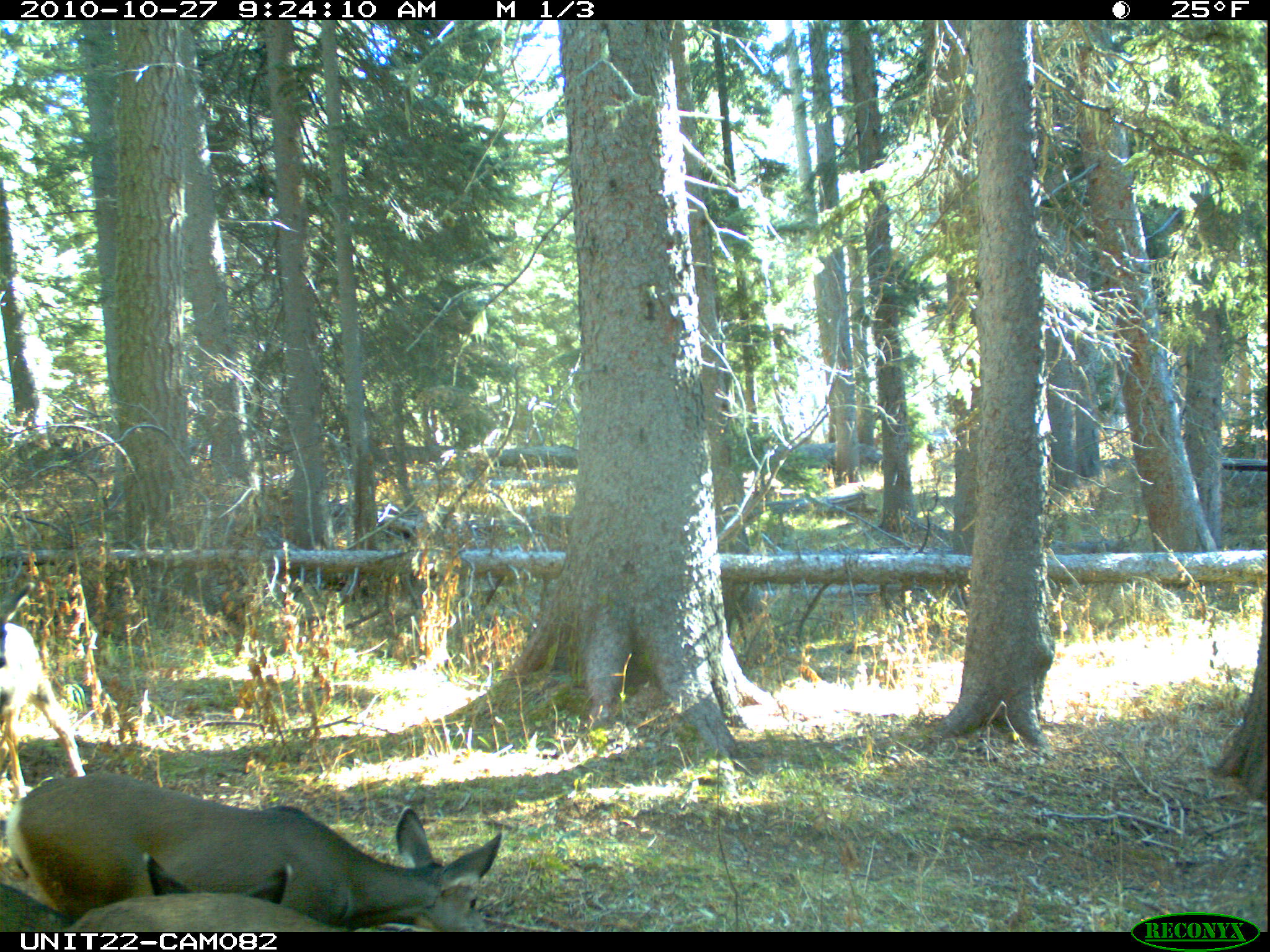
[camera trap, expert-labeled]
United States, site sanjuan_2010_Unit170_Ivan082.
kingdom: Animalia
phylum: Chordata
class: Mammalia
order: Artiodactyla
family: Cervidae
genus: Odocoileus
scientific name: Odocoileus hemionus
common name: mule deer